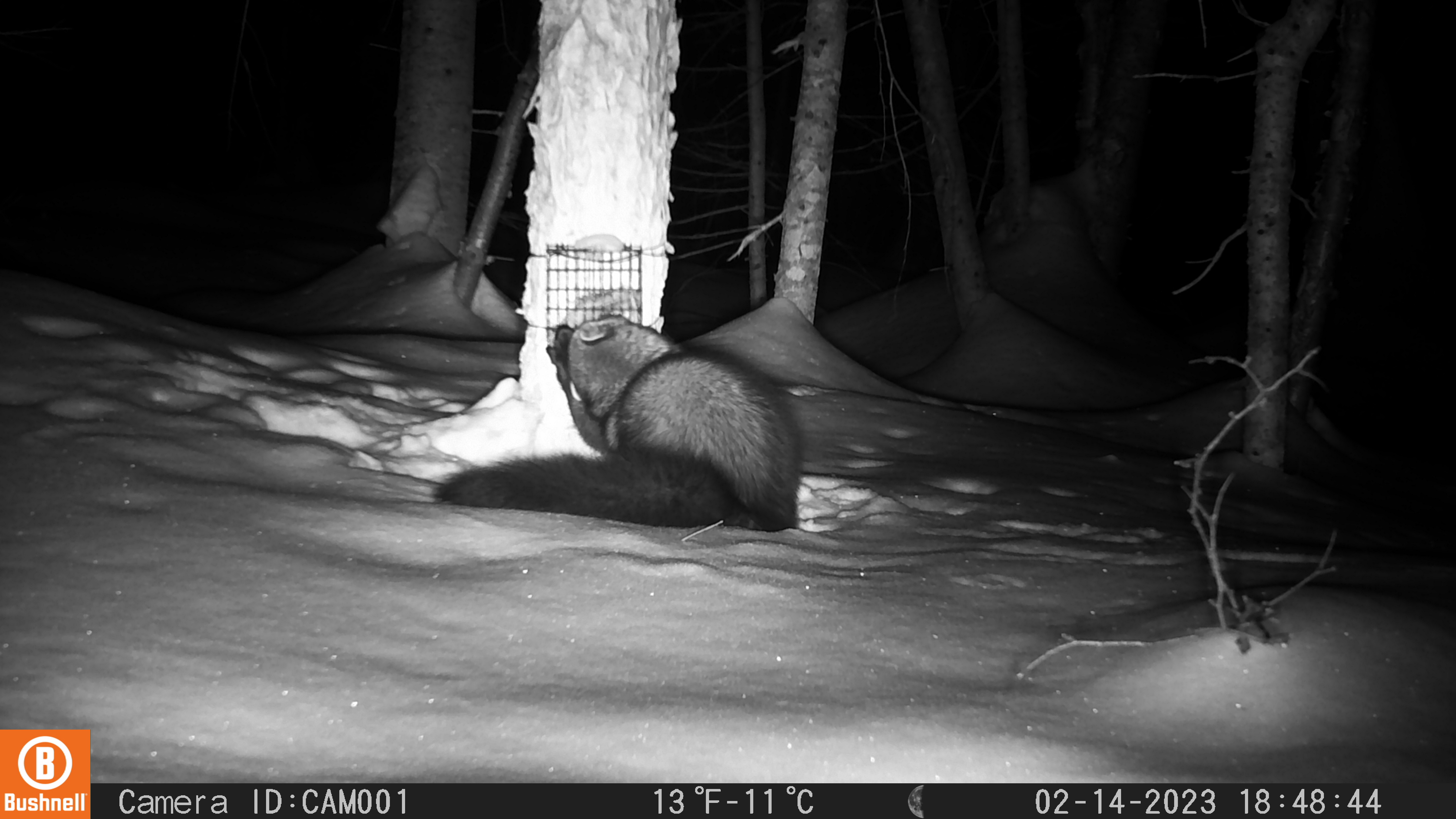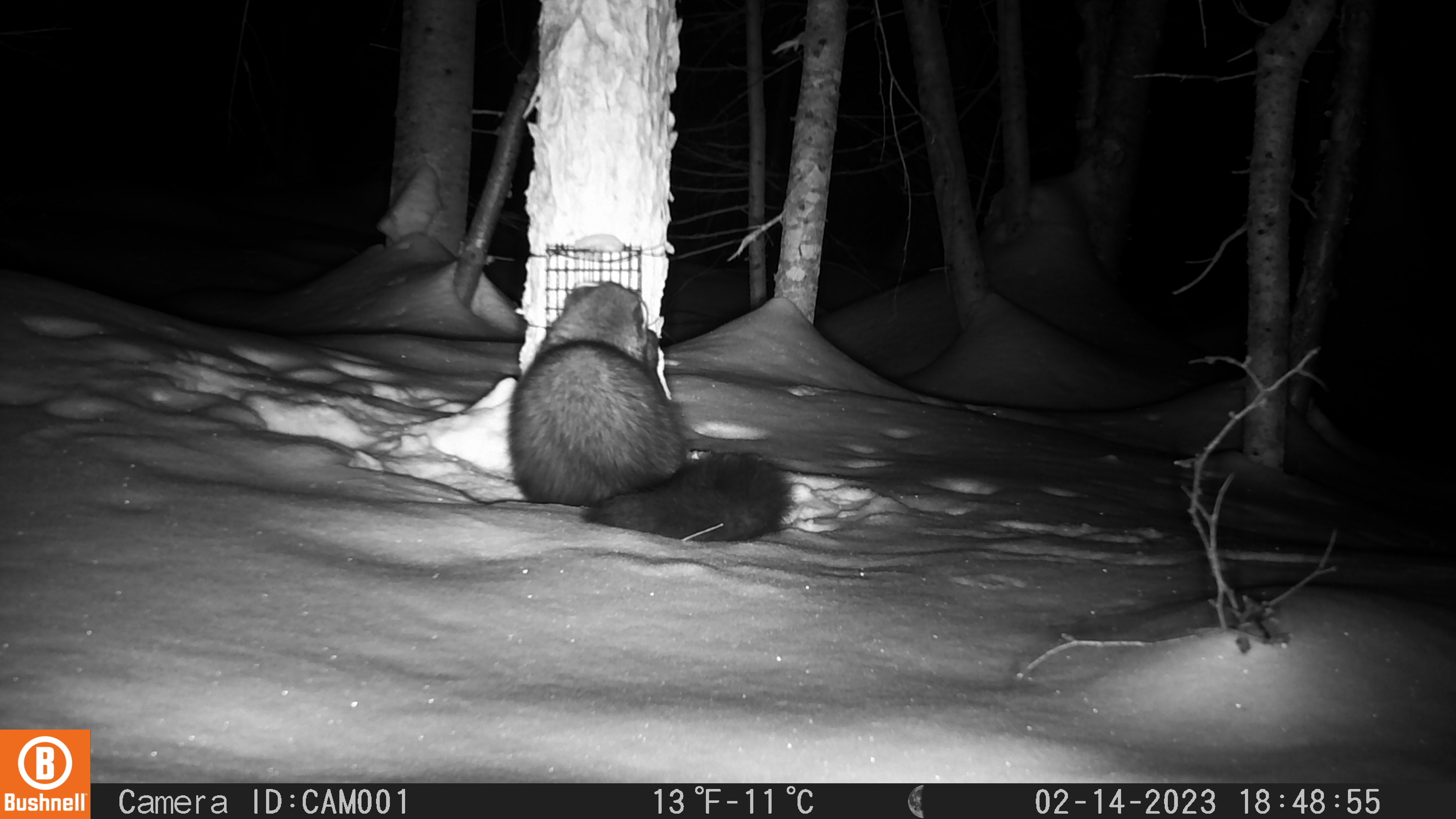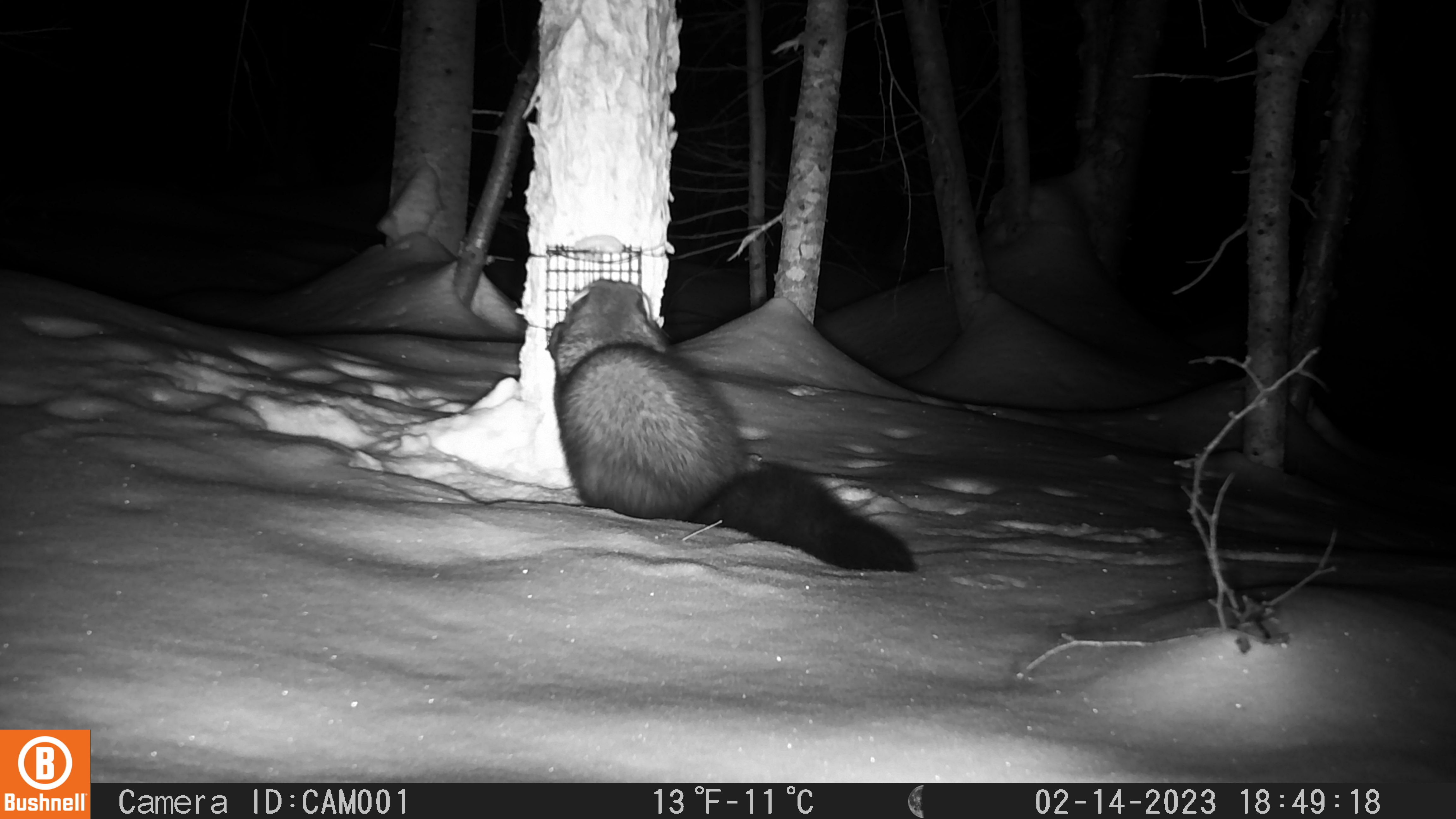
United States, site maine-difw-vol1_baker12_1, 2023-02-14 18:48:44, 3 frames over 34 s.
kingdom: Animalia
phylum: Chordata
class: Mammalia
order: Carnivora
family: Mustelidae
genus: Pekania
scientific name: Pekania pennanti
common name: fisher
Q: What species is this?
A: Fisher (Pekania pennanti).